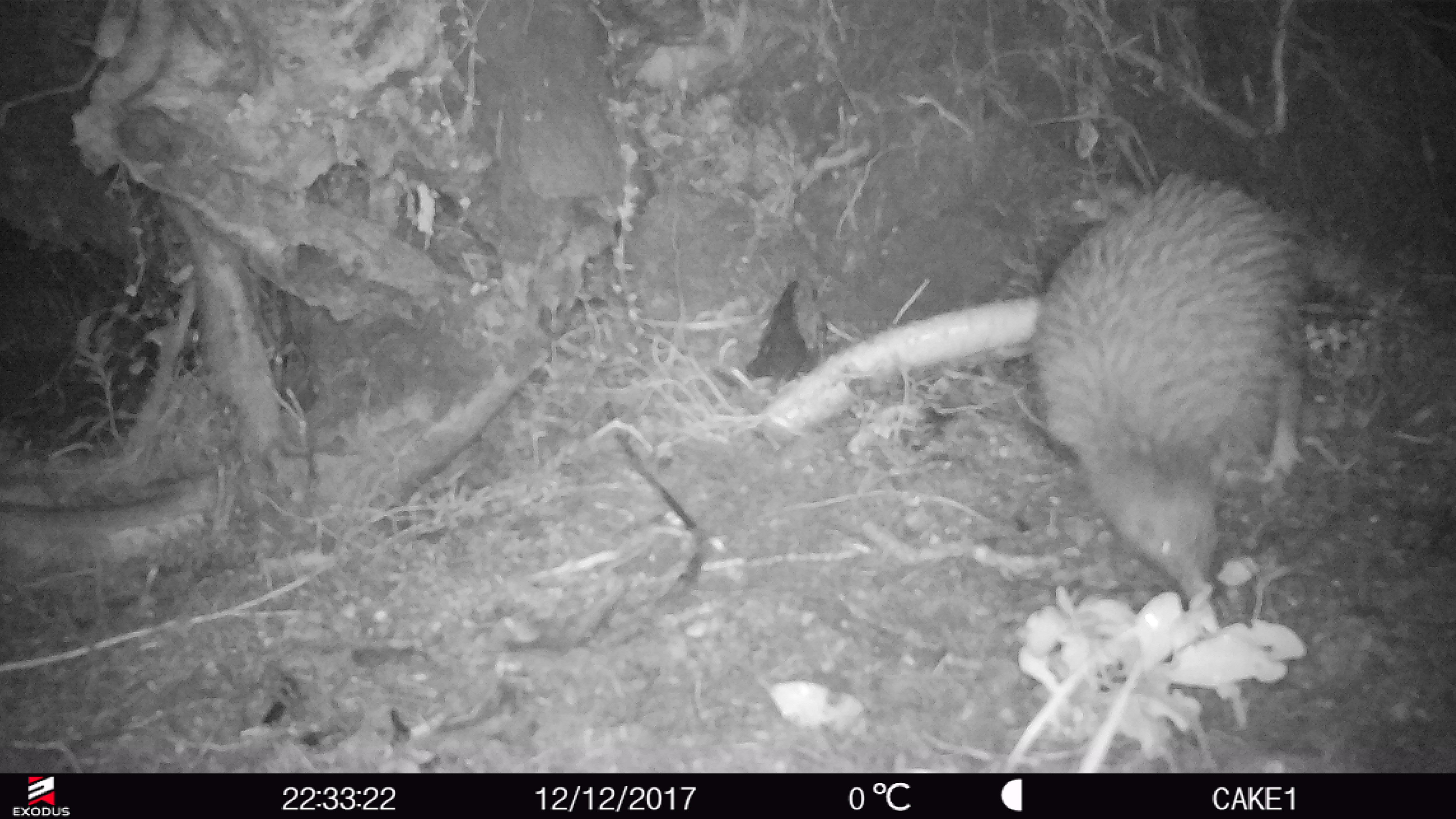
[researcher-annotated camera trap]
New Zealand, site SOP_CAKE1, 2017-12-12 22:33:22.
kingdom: Animalia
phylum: Chordata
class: Aves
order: Apterygiformes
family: Apterygidae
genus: Apteryx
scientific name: Apteryx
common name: kiwi